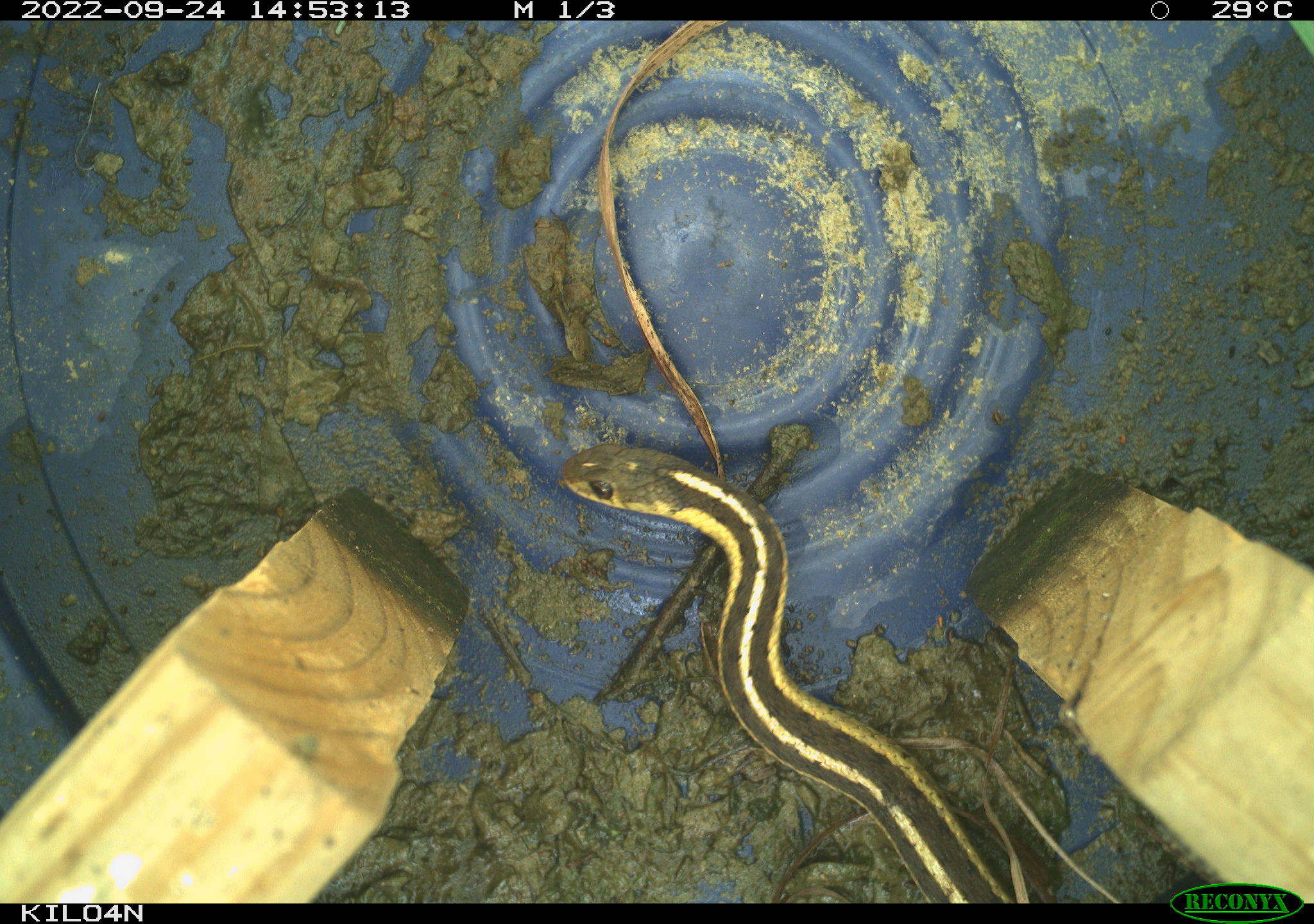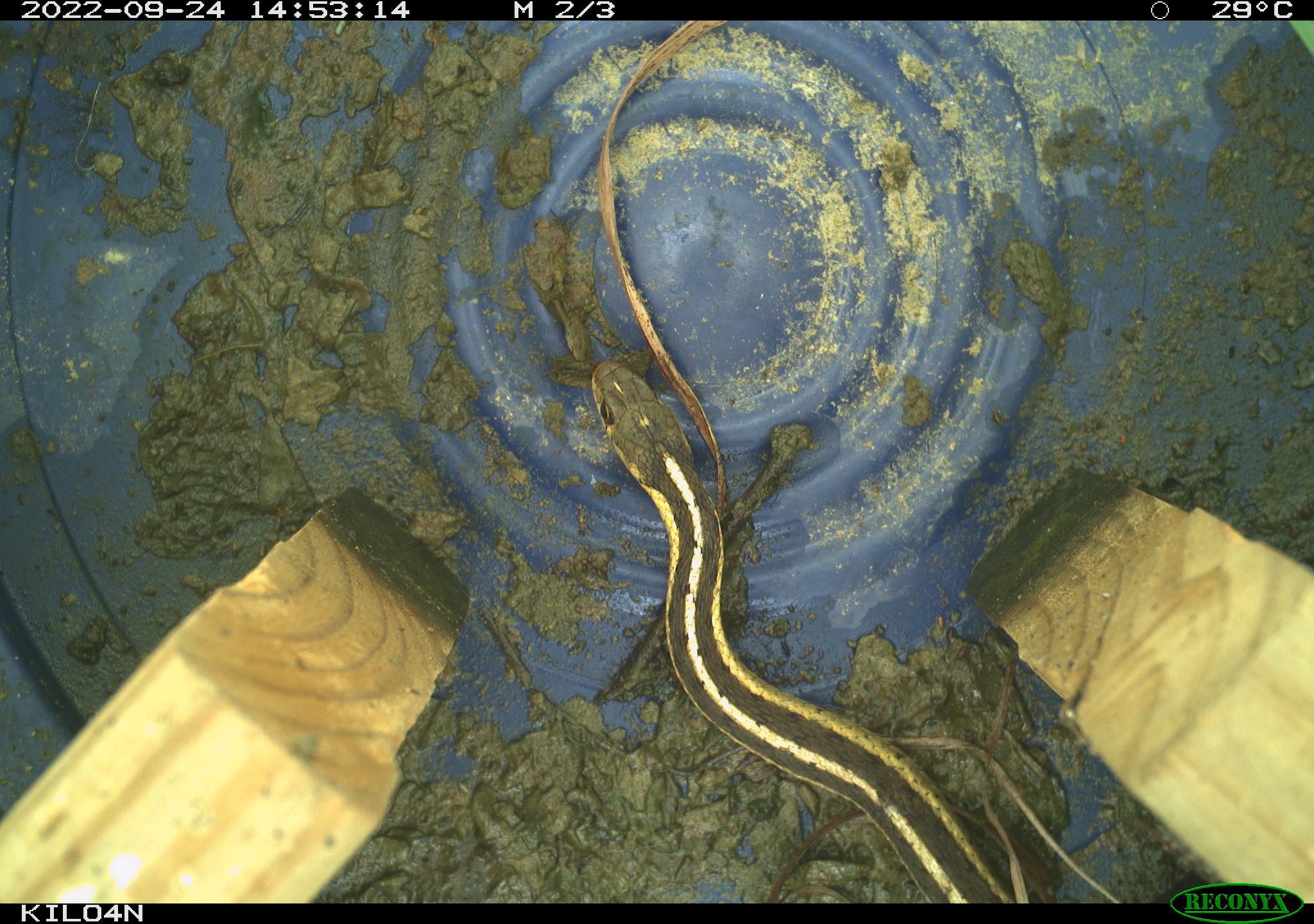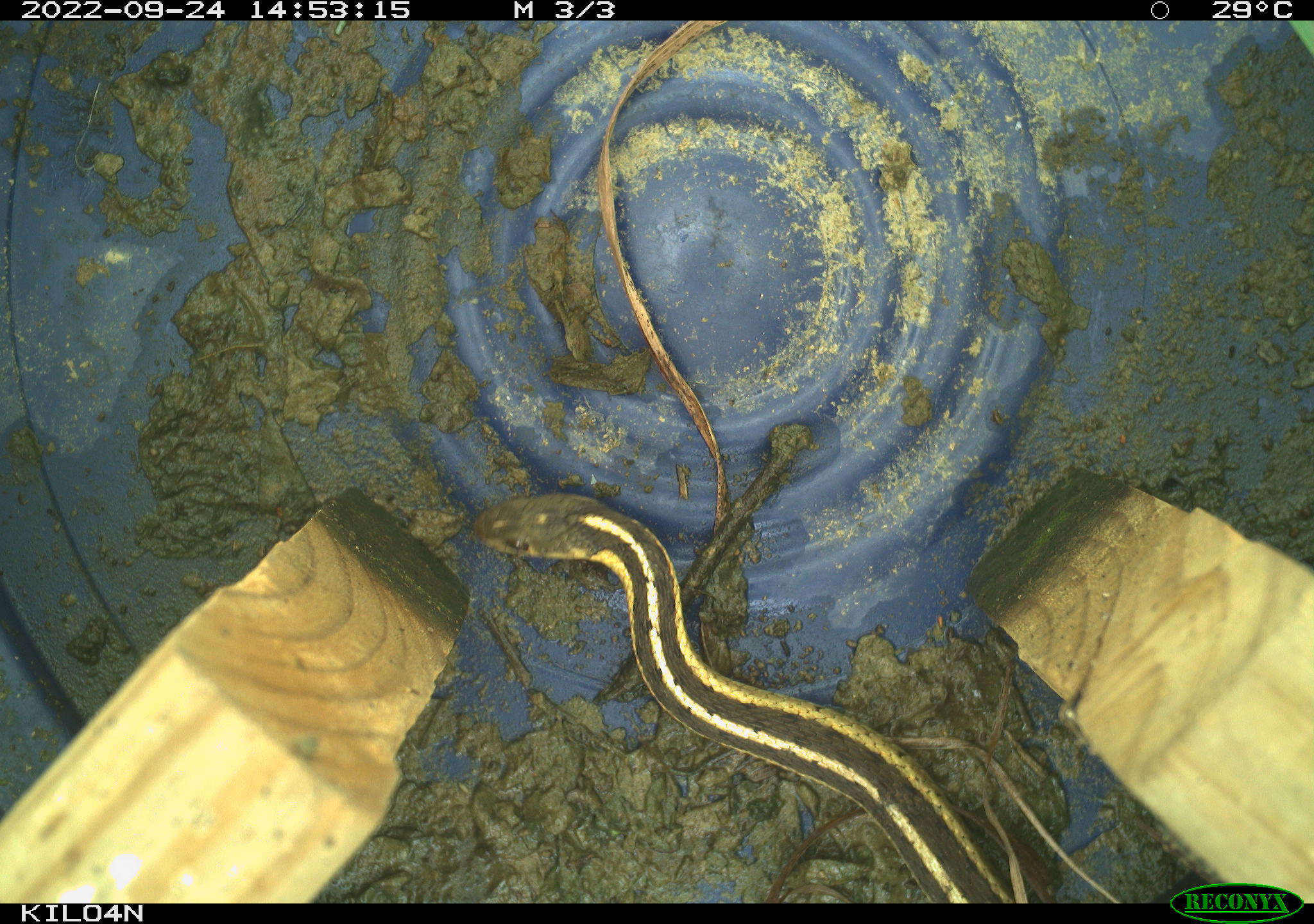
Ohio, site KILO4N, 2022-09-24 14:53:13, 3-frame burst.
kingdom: Animalia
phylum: Chordata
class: Reptilia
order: Squamata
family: Colubridae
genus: Thamnophis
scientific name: Thamnophis sirtalis sirtalis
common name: eastern gartersnake